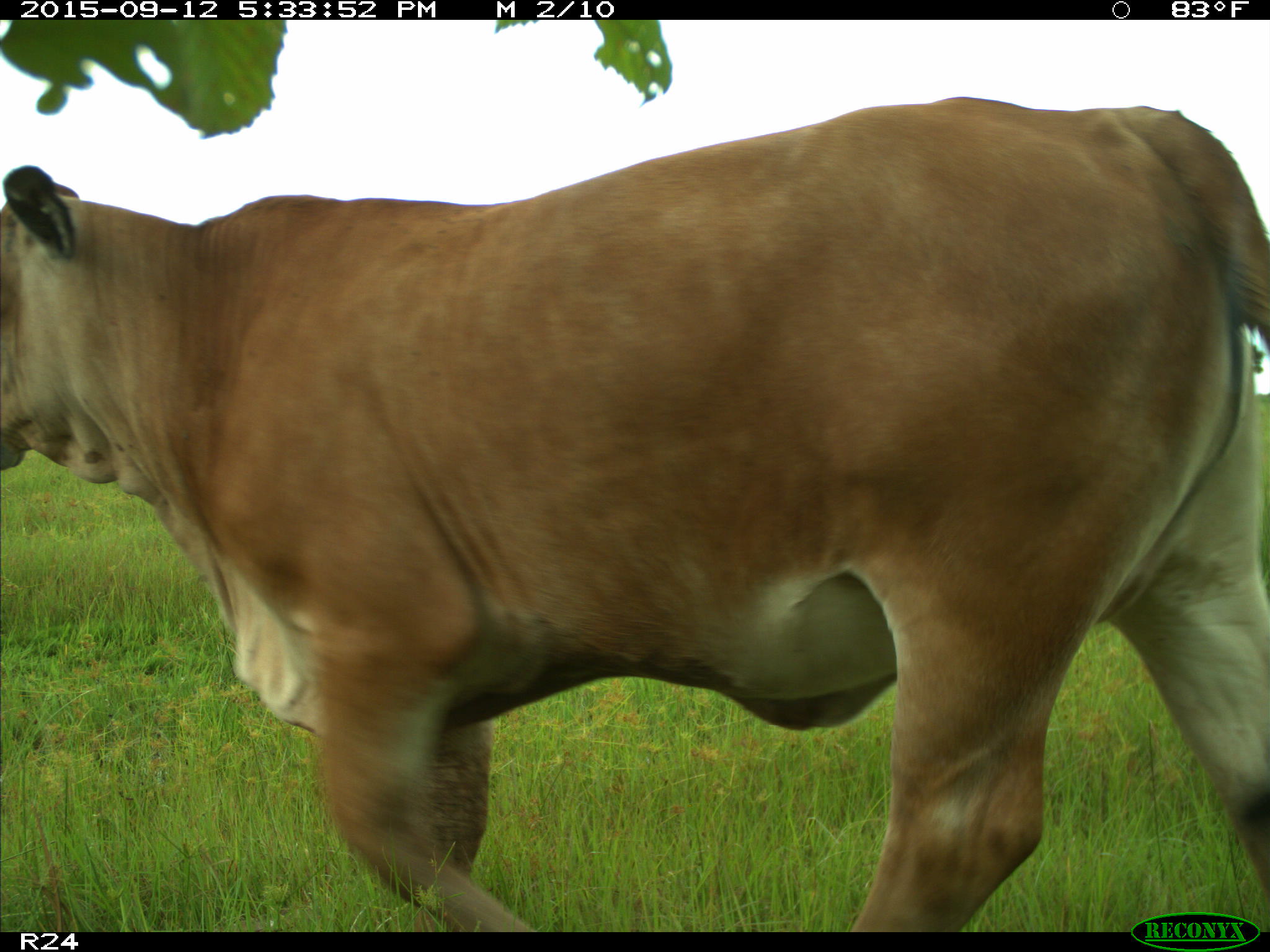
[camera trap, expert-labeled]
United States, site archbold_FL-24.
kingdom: Animalia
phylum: Chordata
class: Mammalia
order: Artiodactyla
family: Bovidae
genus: Bos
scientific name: Bos taurus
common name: domestic cow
Bos taurus (domestic cow).